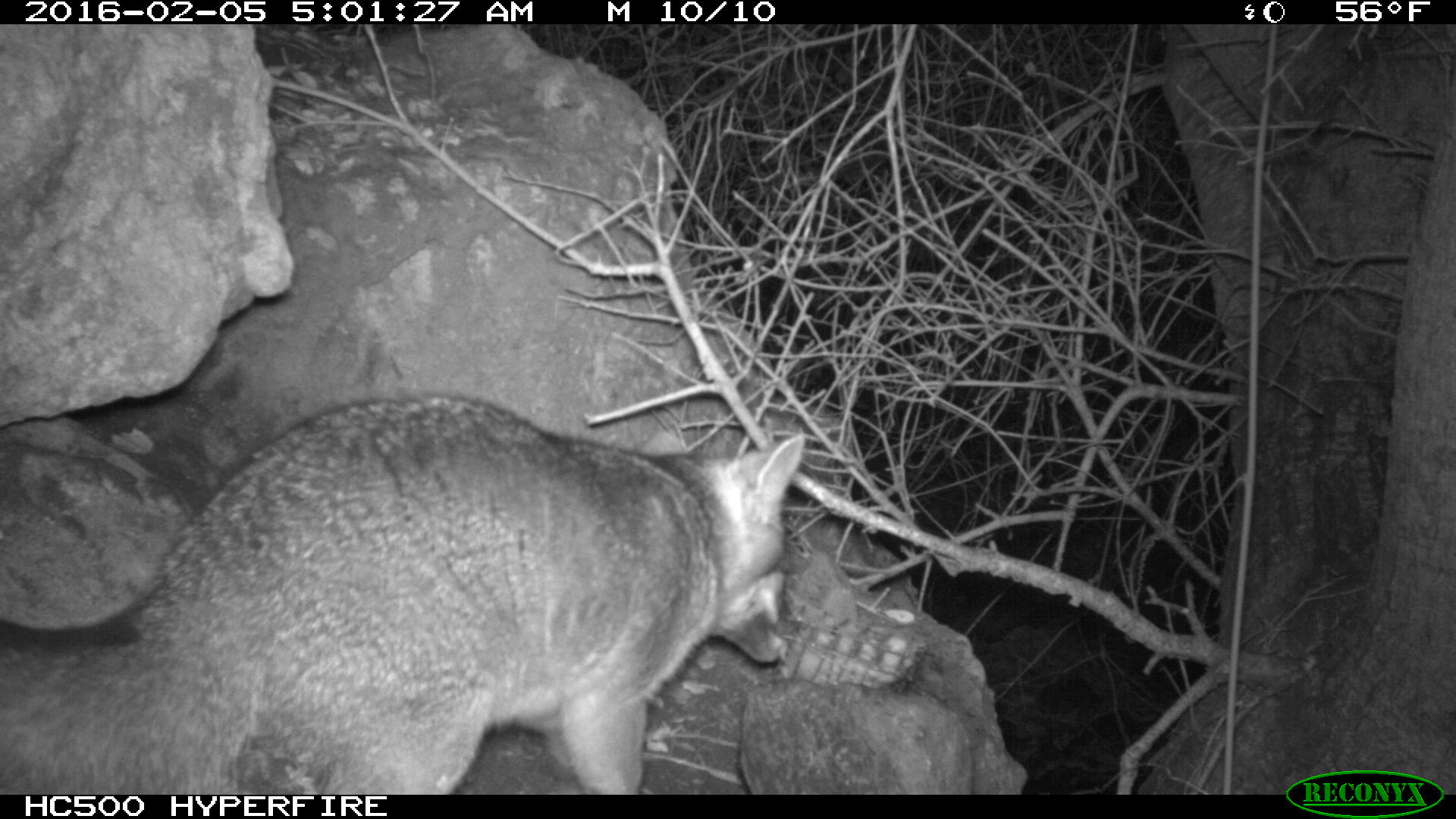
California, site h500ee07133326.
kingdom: Animalia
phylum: Chordata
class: Mammalia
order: Carnivora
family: Canidae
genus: Urocyon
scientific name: Urocyon littoralis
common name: island fox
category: fox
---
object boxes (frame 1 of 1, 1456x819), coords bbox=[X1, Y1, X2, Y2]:
fox: bbox=[0, 394, 805, 794]